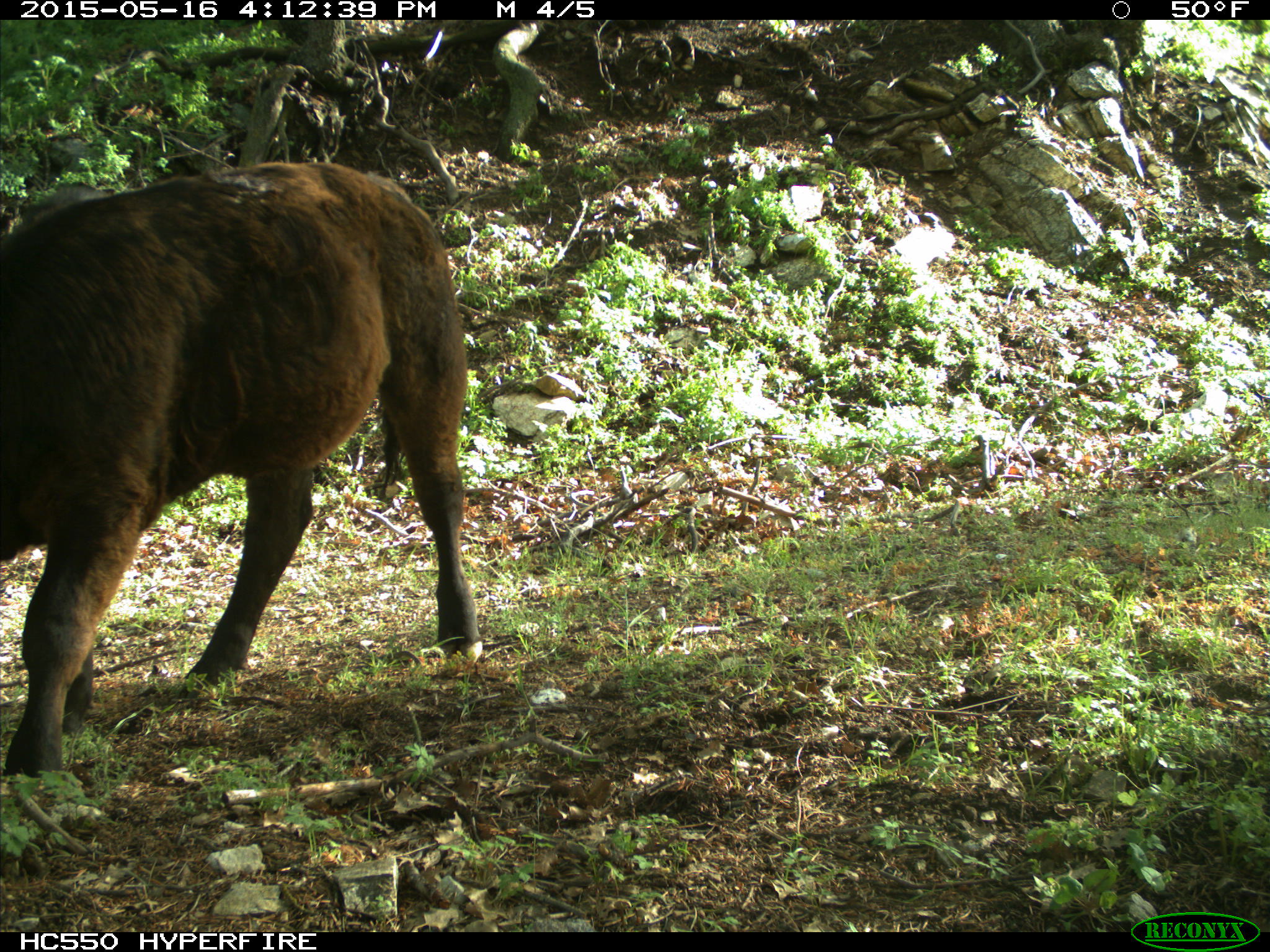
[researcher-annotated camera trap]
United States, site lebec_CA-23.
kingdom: Animalia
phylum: Chordata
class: Mammalia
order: Artiodactyla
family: Bovidae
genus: Bos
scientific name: Bos taurus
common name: domestic cow